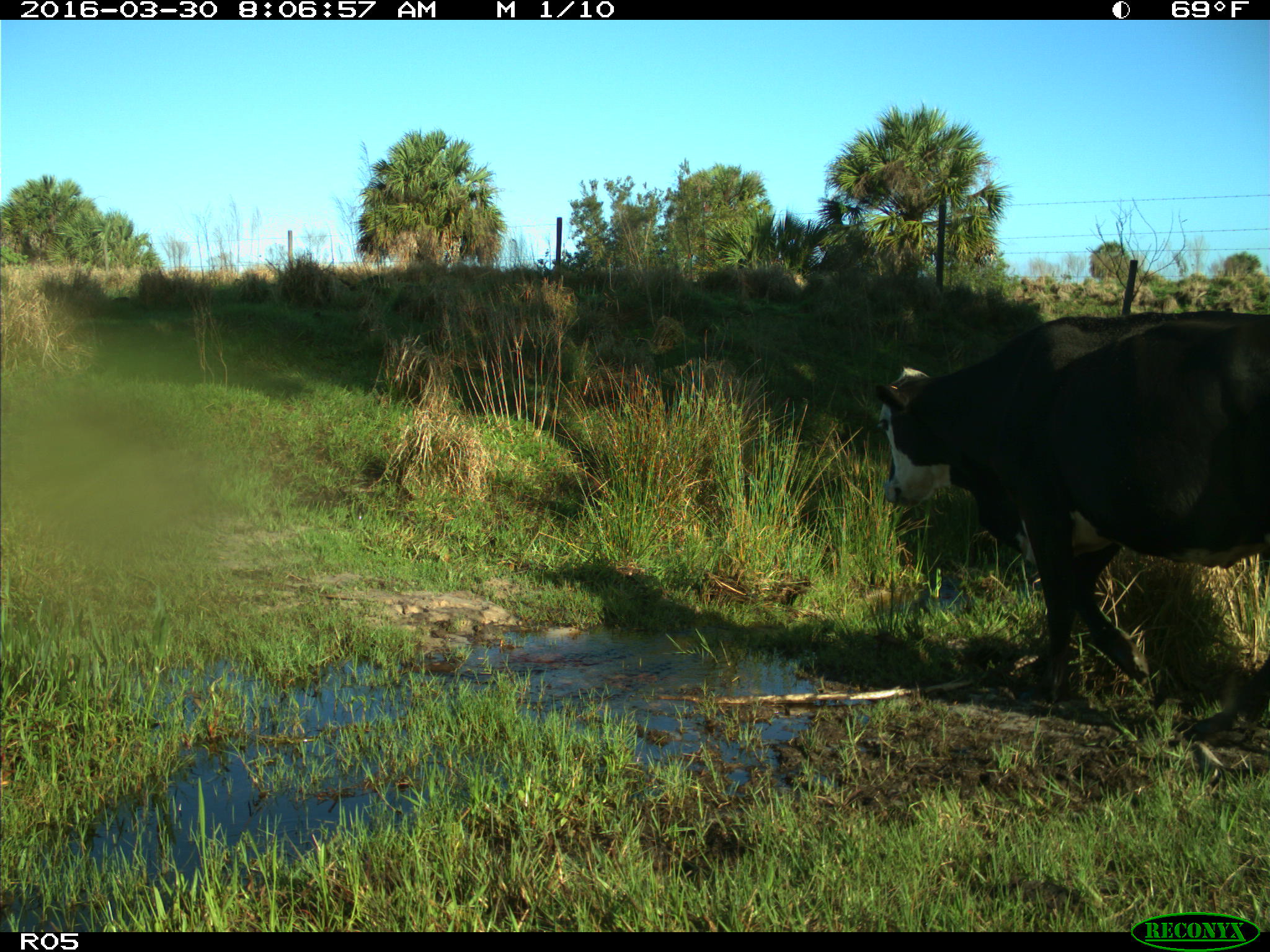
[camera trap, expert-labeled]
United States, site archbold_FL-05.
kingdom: Animalia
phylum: Chordata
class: Mammalia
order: Artiodactyla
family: Bovidae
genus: Bos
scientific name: Bos taurus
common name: domestic cow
Bos taurus (domestic cow).